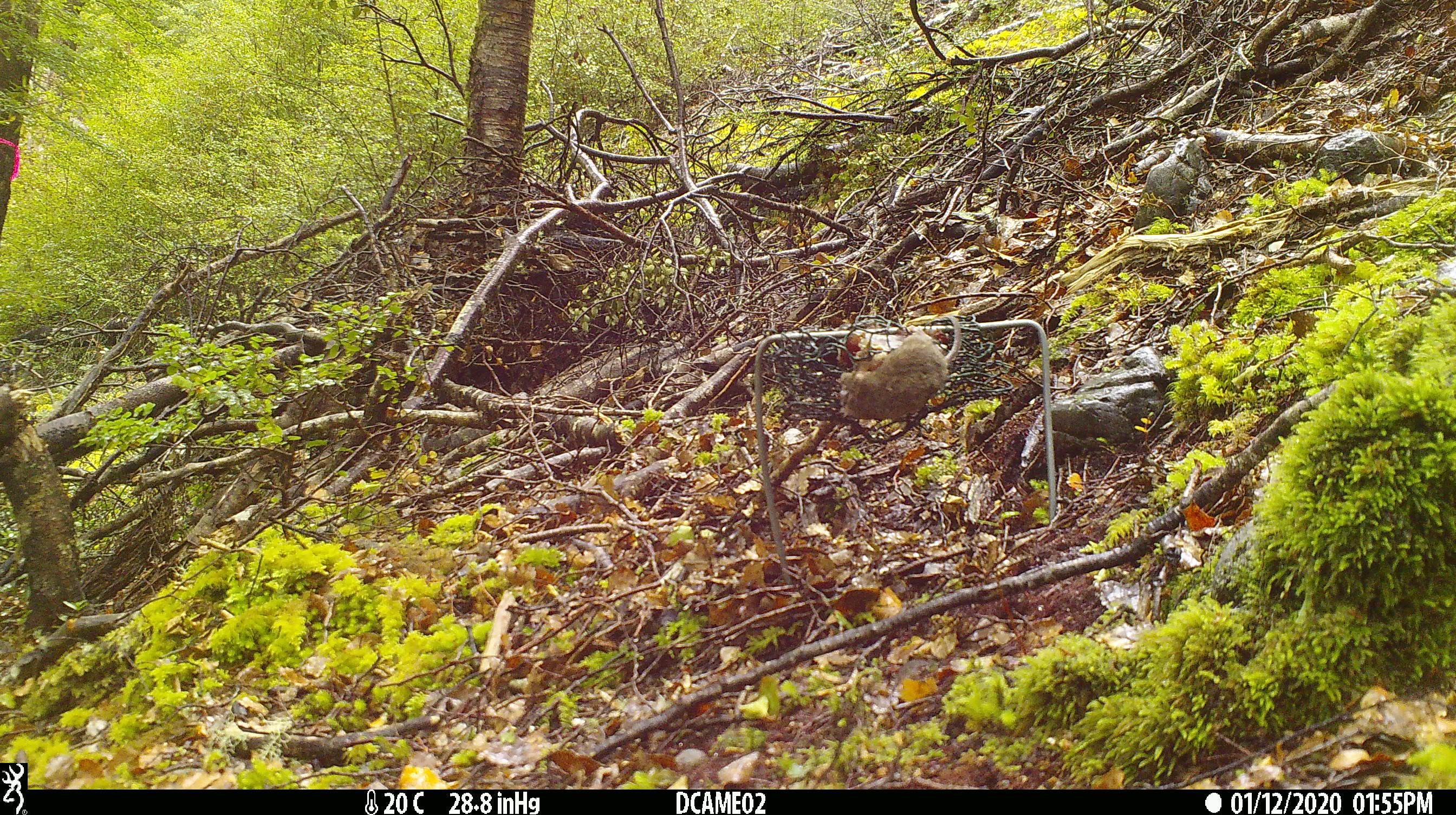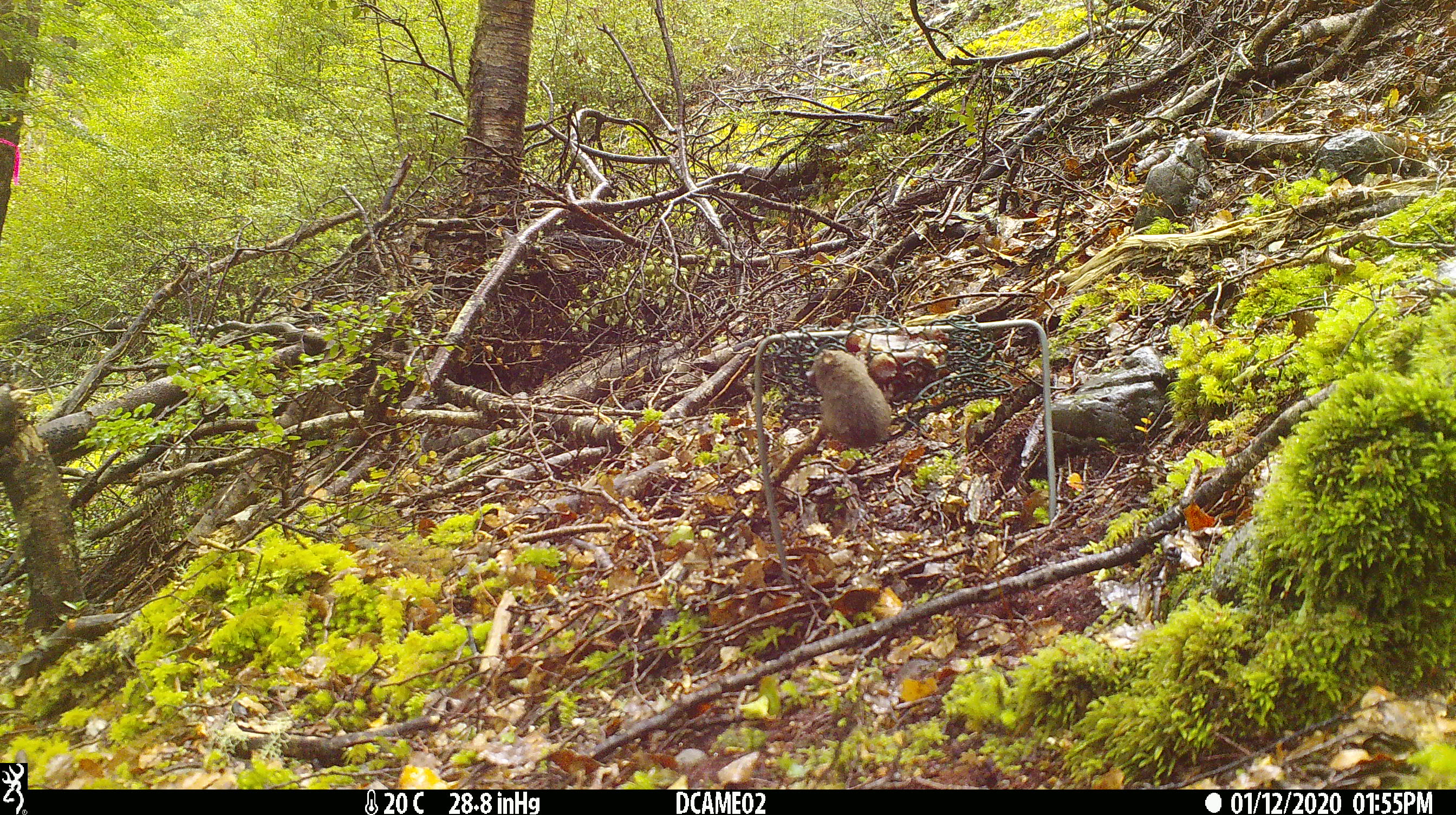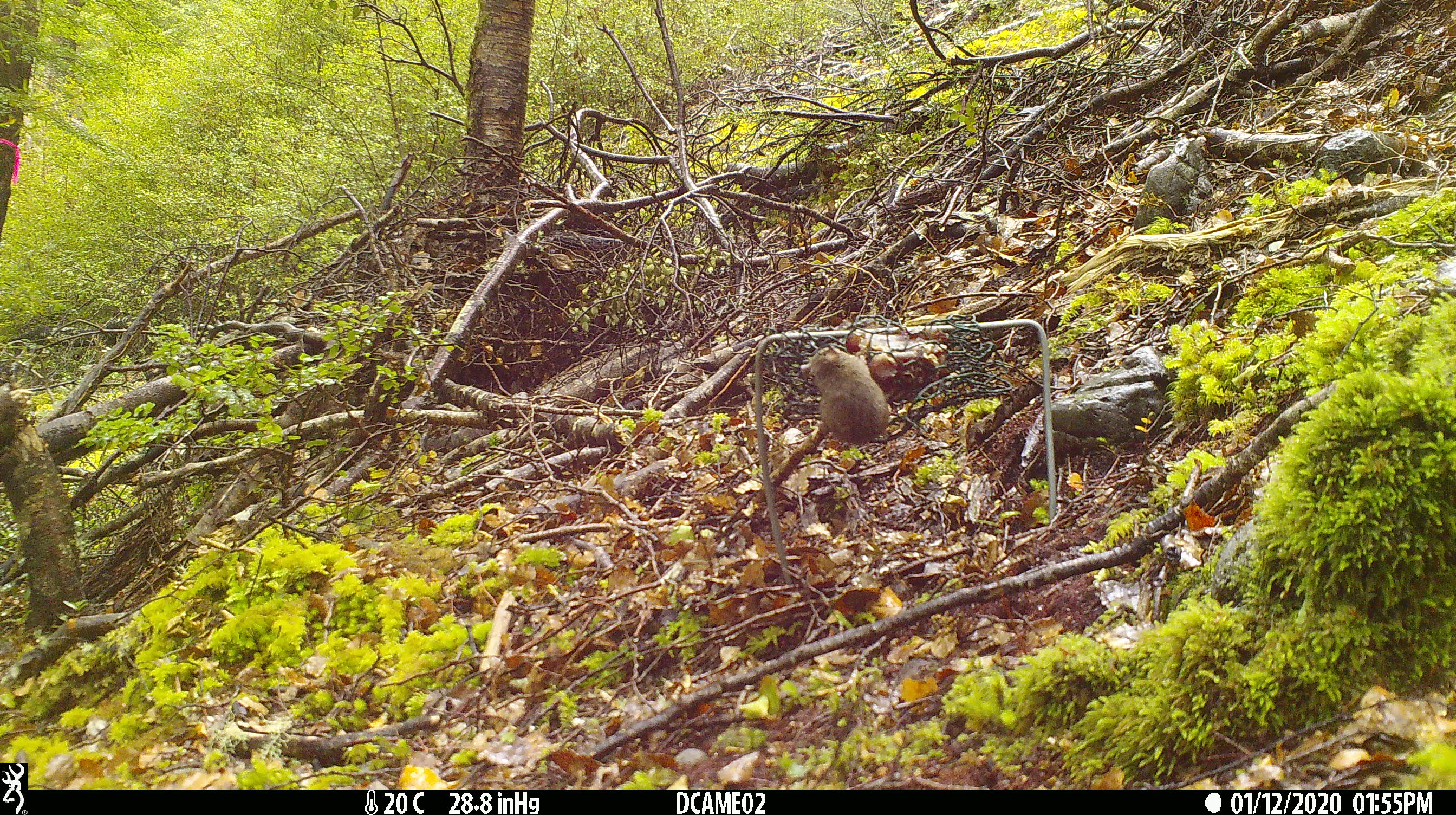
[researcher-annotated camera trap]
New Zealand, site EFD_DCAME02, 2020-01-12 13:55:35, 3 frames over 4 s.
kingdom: Animalia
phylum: Chordata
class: Mammalia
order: Rodentia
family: Muridae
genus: Mus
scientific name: Mus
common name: mouse